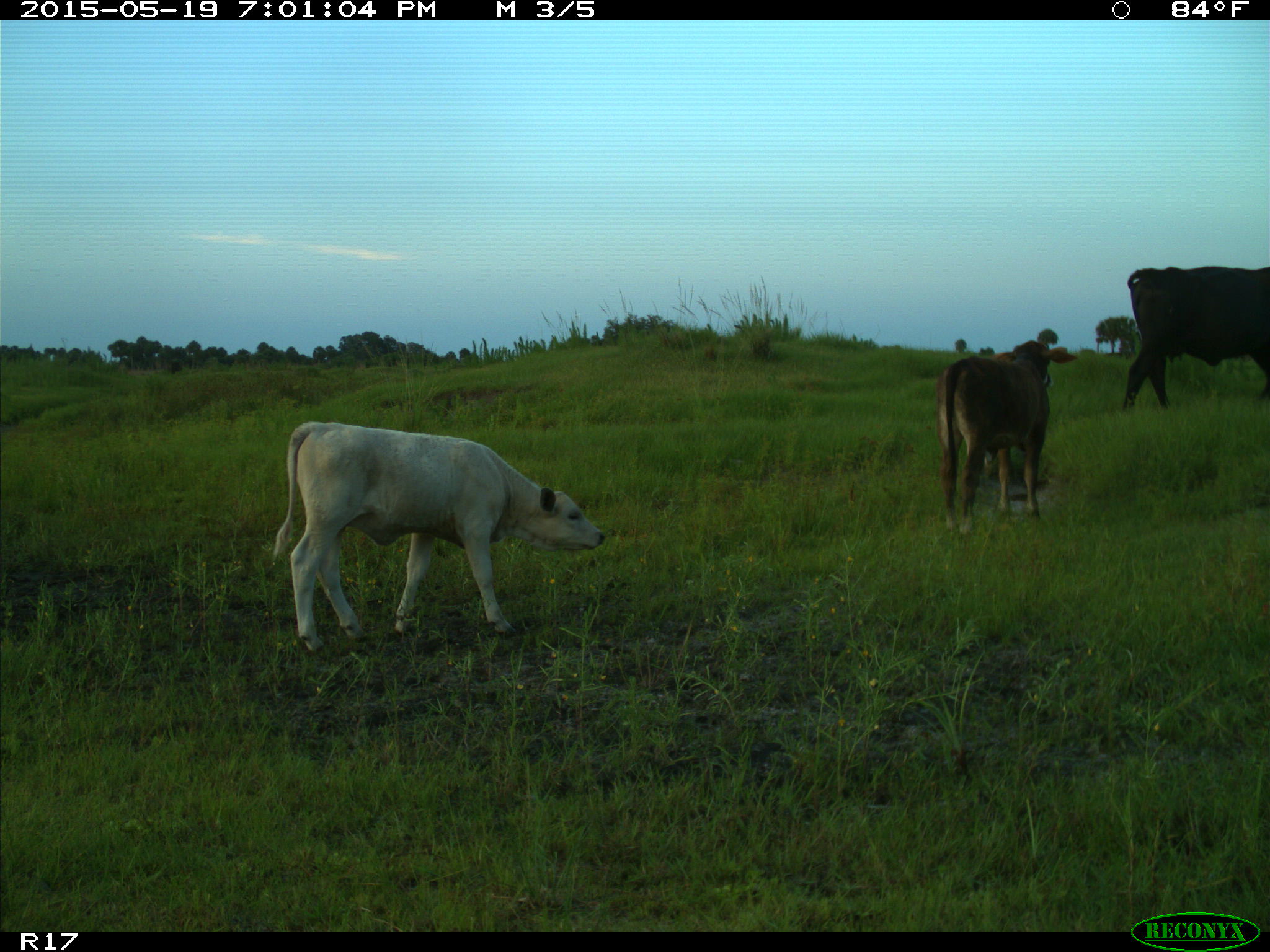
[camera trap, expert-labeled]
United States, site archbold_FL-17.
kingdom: Animalia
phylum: Chordata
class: Mammalia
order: Artiodactyla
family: Bovidae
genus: Bos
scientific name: Bos taurus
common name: domestic cow